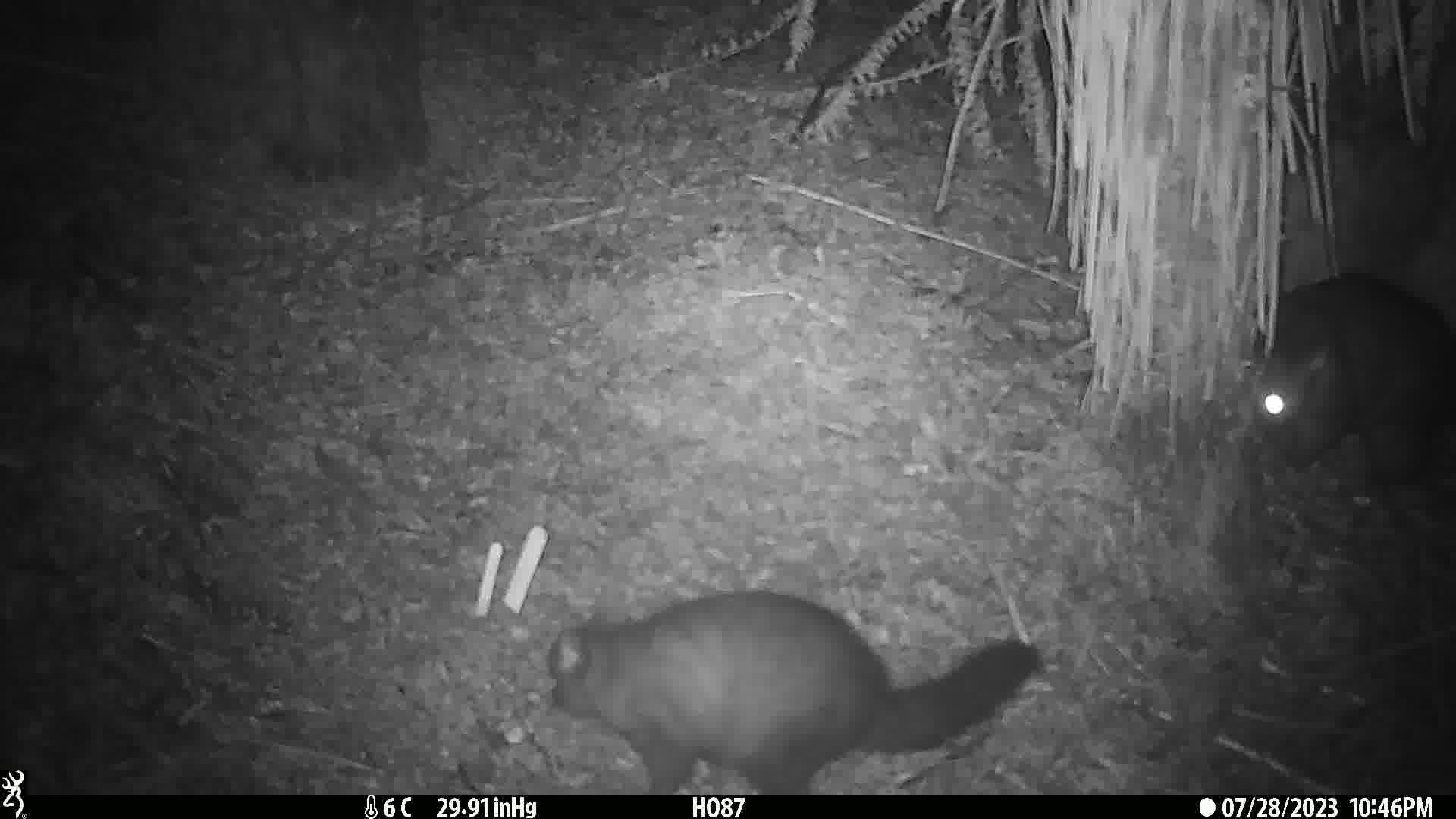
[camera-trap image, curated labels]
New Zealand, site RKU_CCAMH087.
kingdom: Animalia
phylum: Chordata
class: Mammalia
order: Diprotodontia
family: Phalangeridae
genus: Trichosurus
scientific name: Trichosurus vulpecula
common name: common brushtail possum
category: possum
Possum (common brushtail possum) (Trichosurus vulpecula).